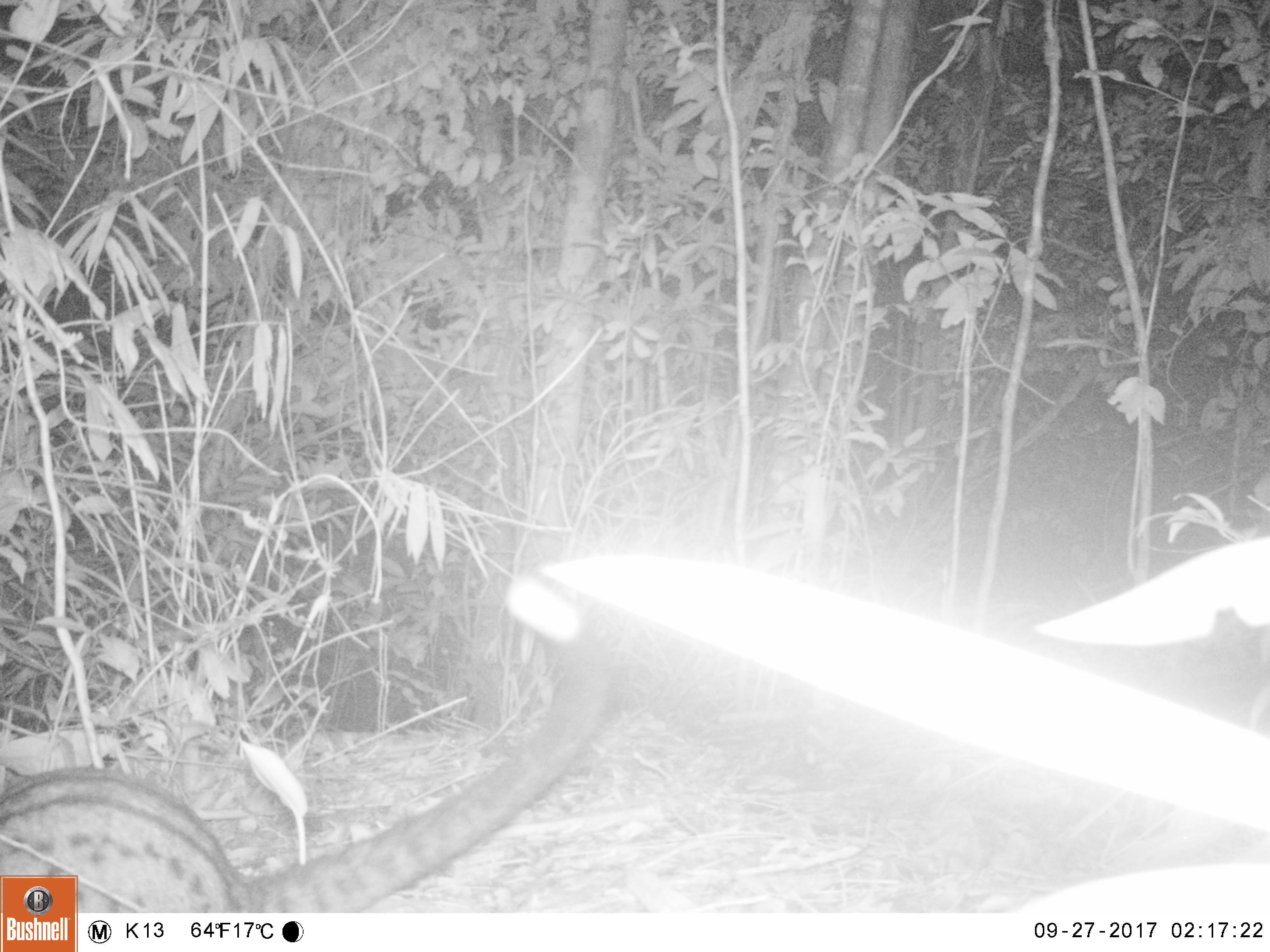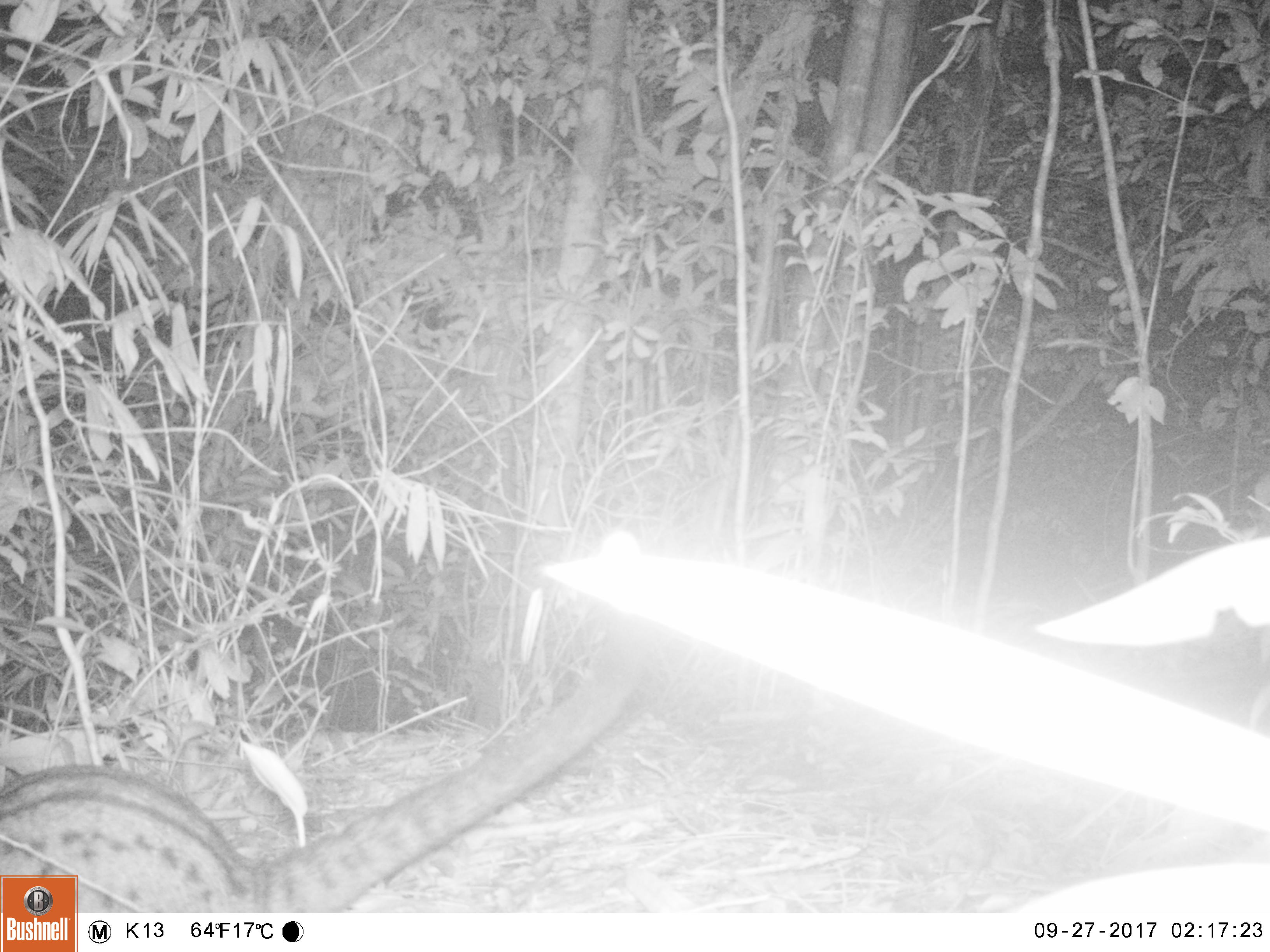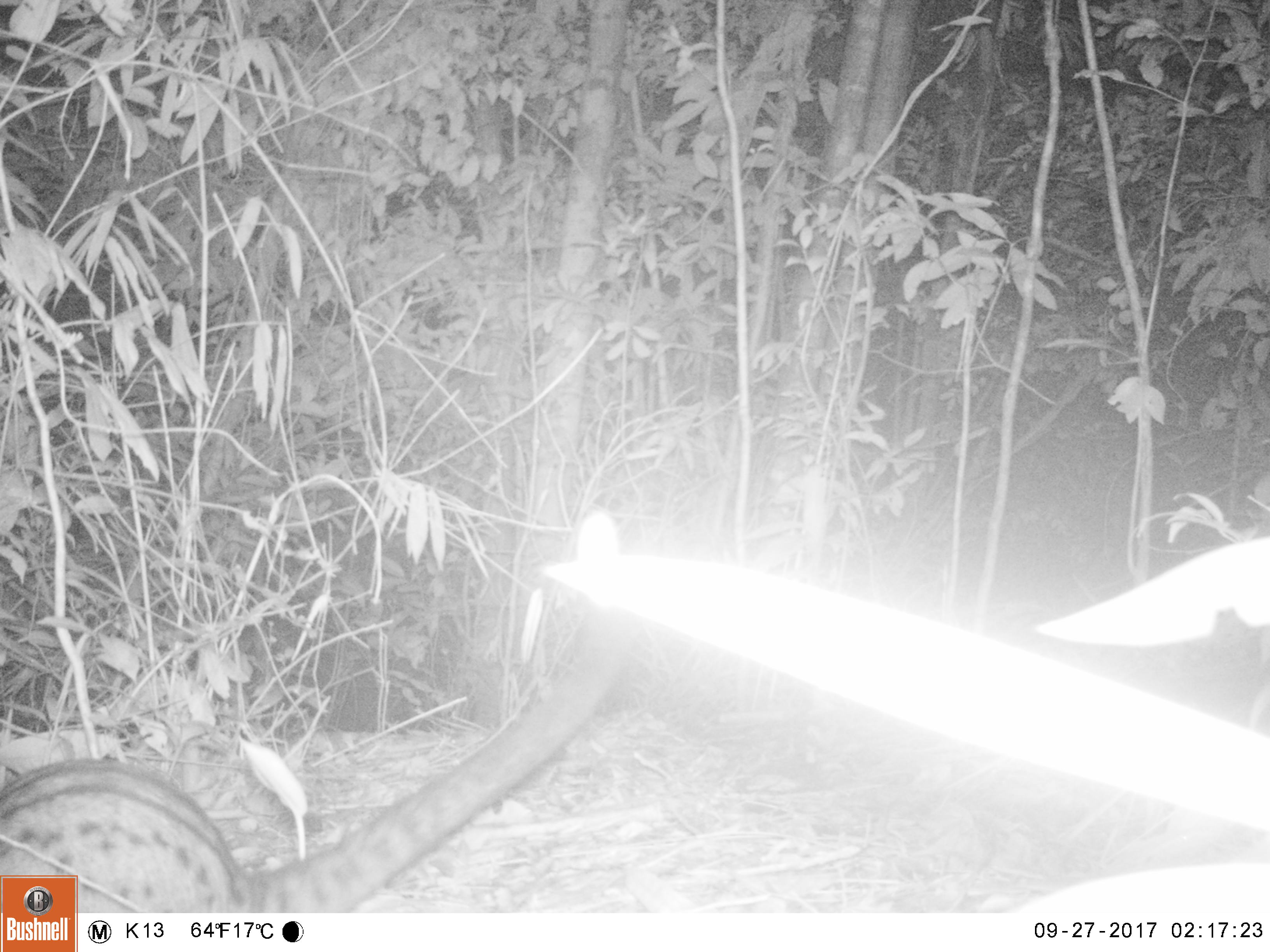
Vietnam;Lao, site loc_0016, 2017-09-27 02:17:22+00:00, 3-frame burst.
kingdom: Animalia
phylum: Chordata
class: Mammalia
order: Carnivora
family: Viverridae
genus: Paradoxurus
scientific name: Paradoxurus hermaphroditus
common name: common palm civet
Common palm civet (Paradoxurus hermaphroditus). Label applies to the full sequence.